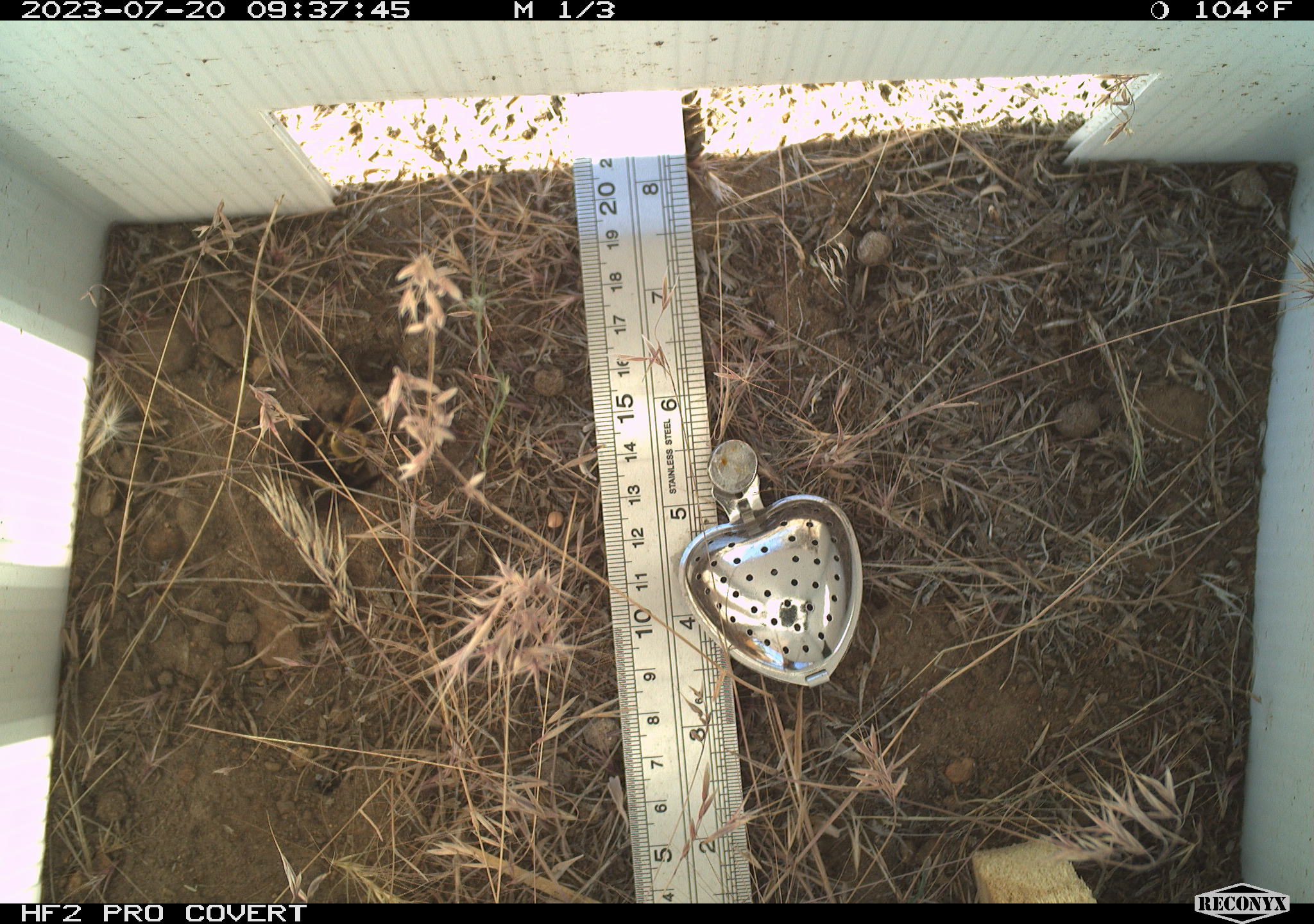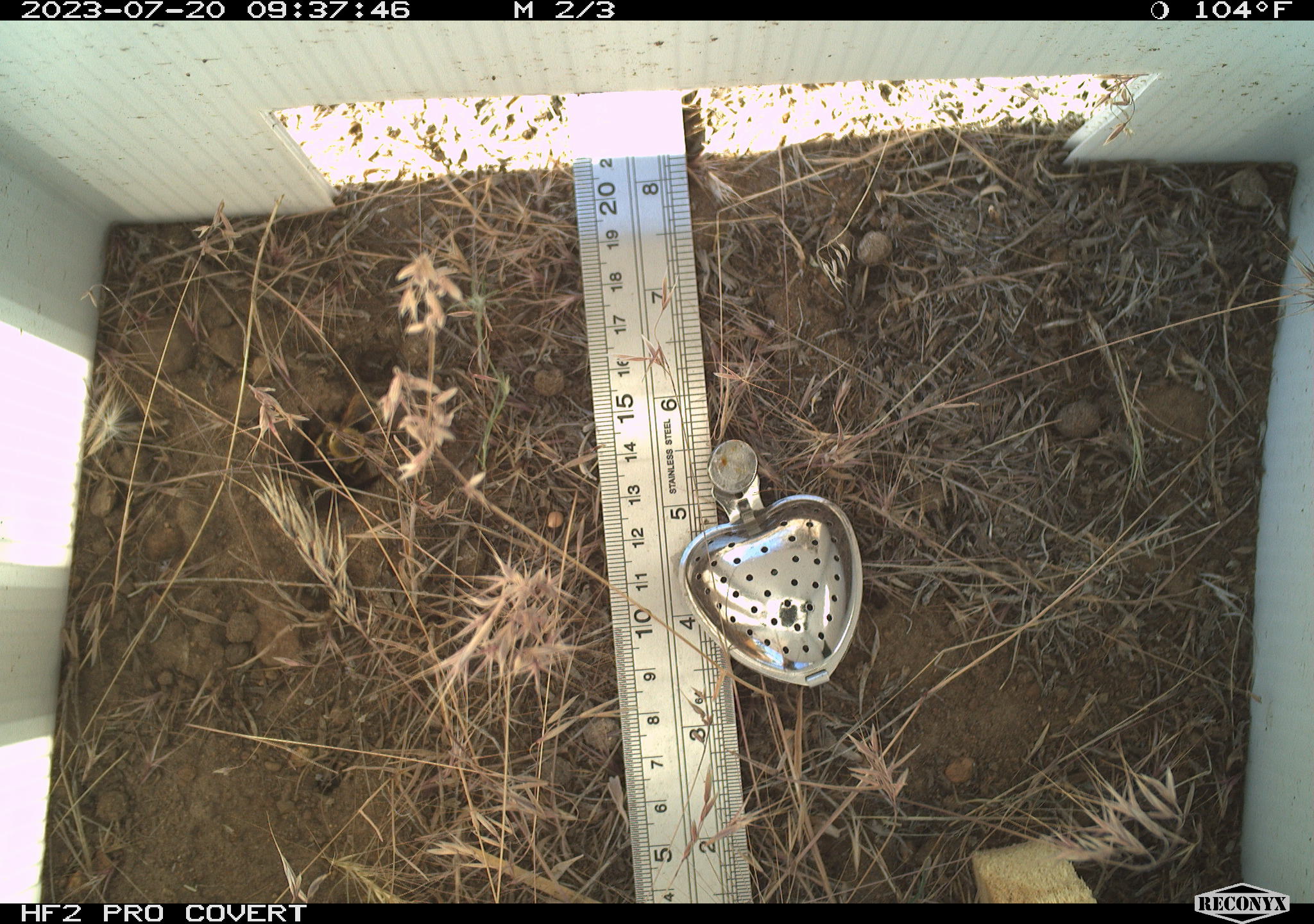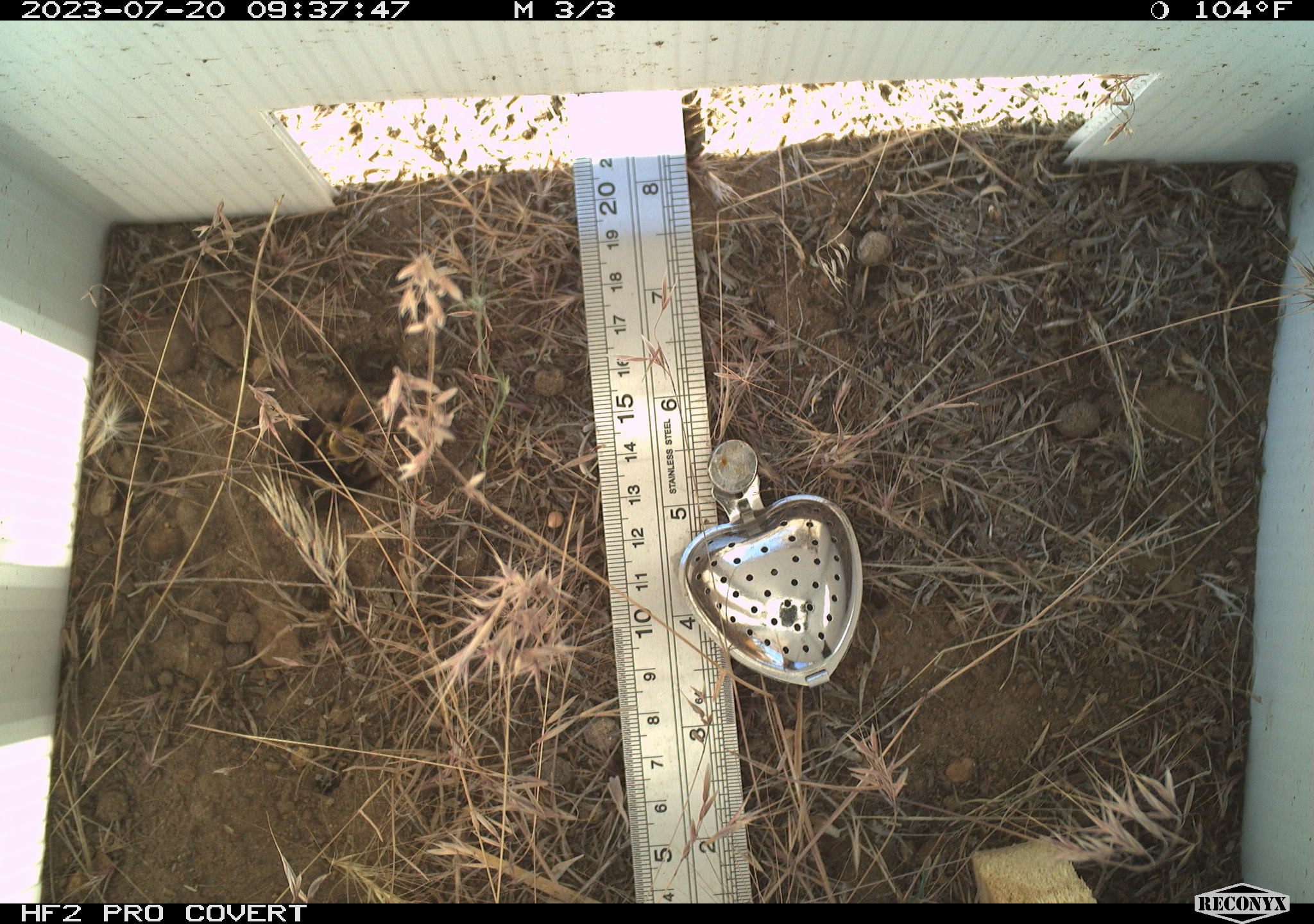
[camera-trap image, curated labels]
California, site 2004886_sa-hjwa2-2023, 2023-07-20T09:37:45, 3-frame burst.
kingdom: Animalia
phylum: Arthropoda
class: Insecta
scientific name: Insecta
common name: insect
Insect (Insecta).